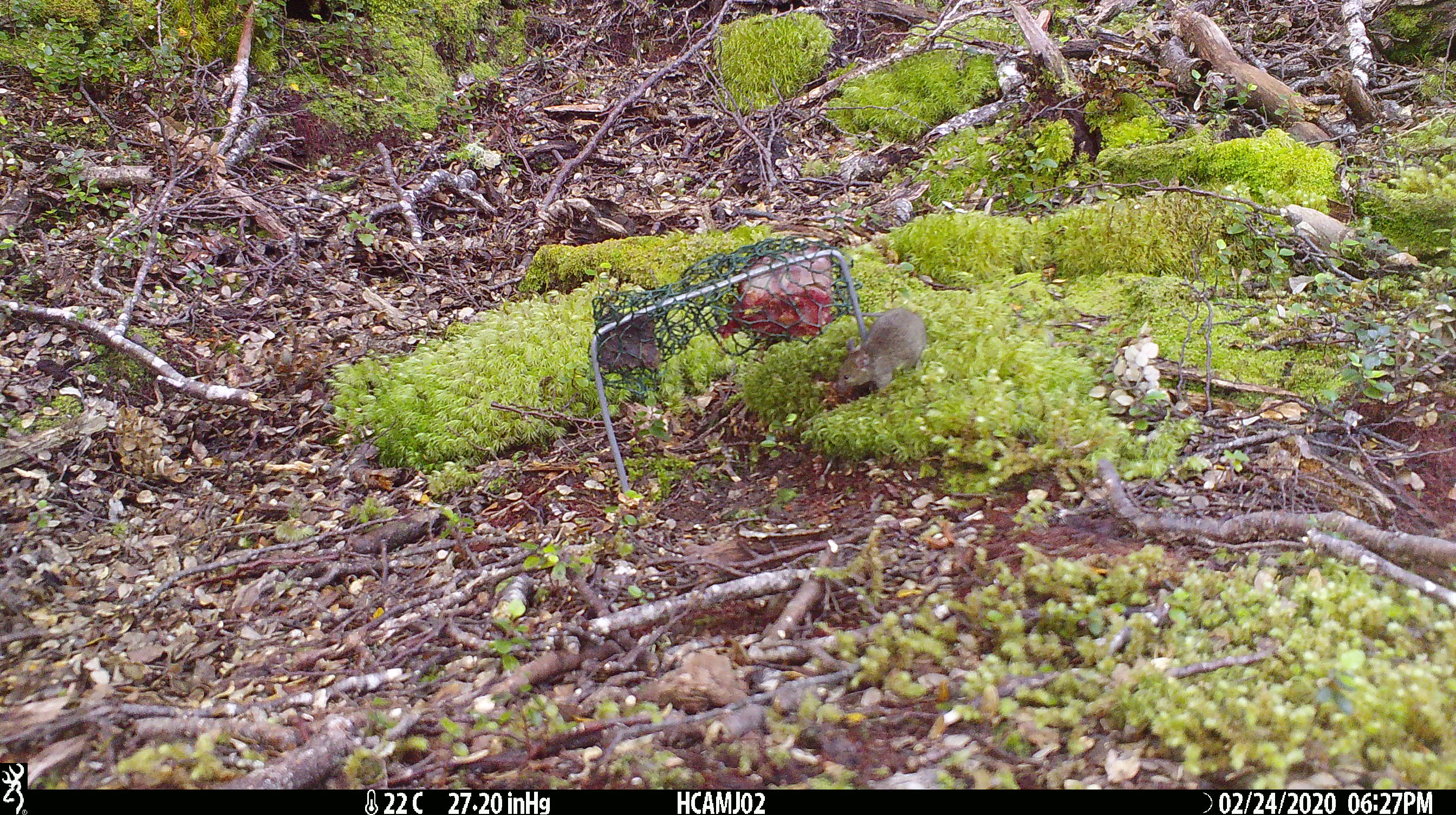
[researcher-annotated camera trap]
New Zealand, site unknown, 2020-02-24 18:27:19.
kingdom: Animalia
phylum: Chordata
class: Mammalia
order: Rodentia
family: Muridae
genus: Mus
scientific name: Mus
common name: mouse